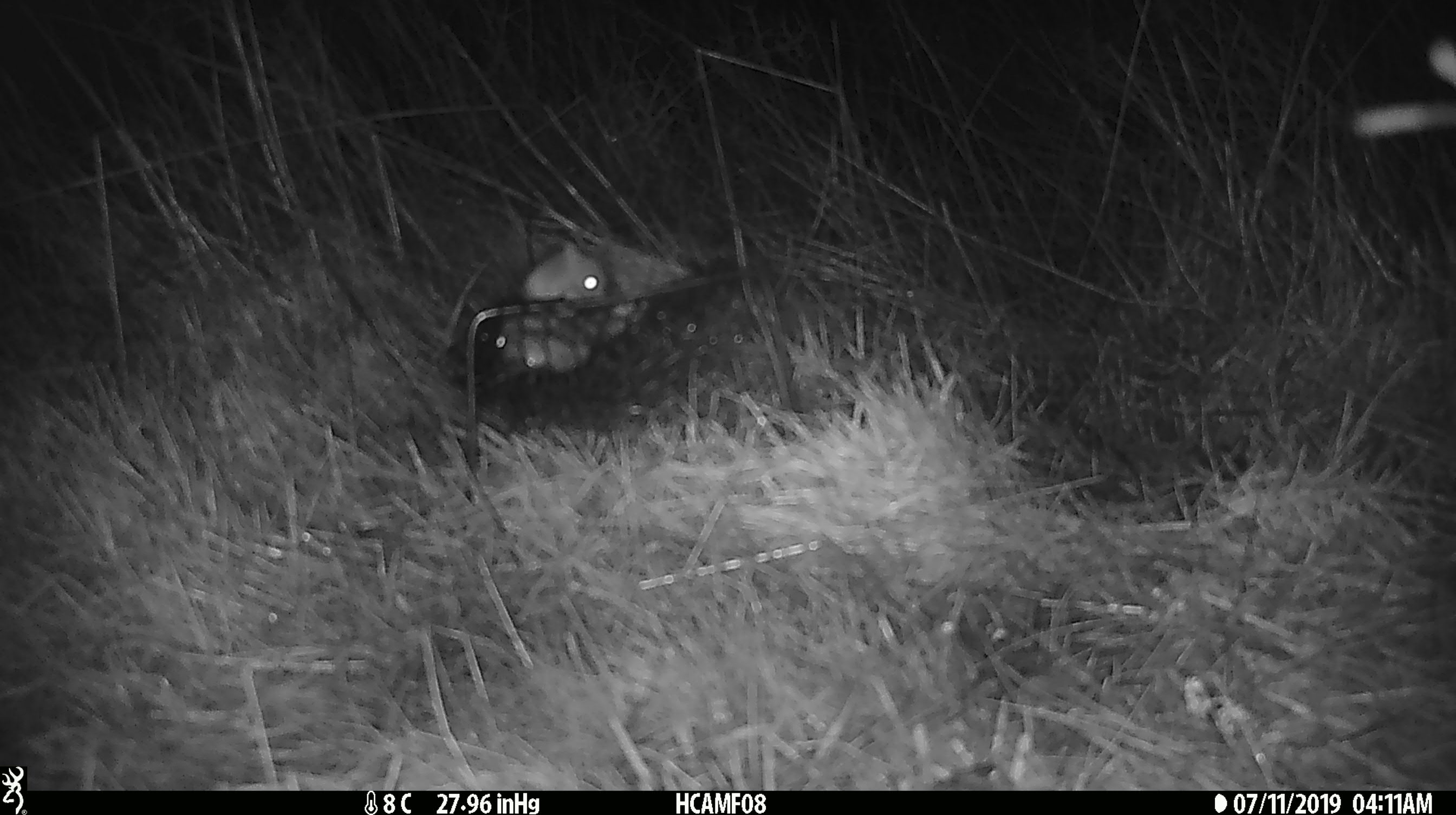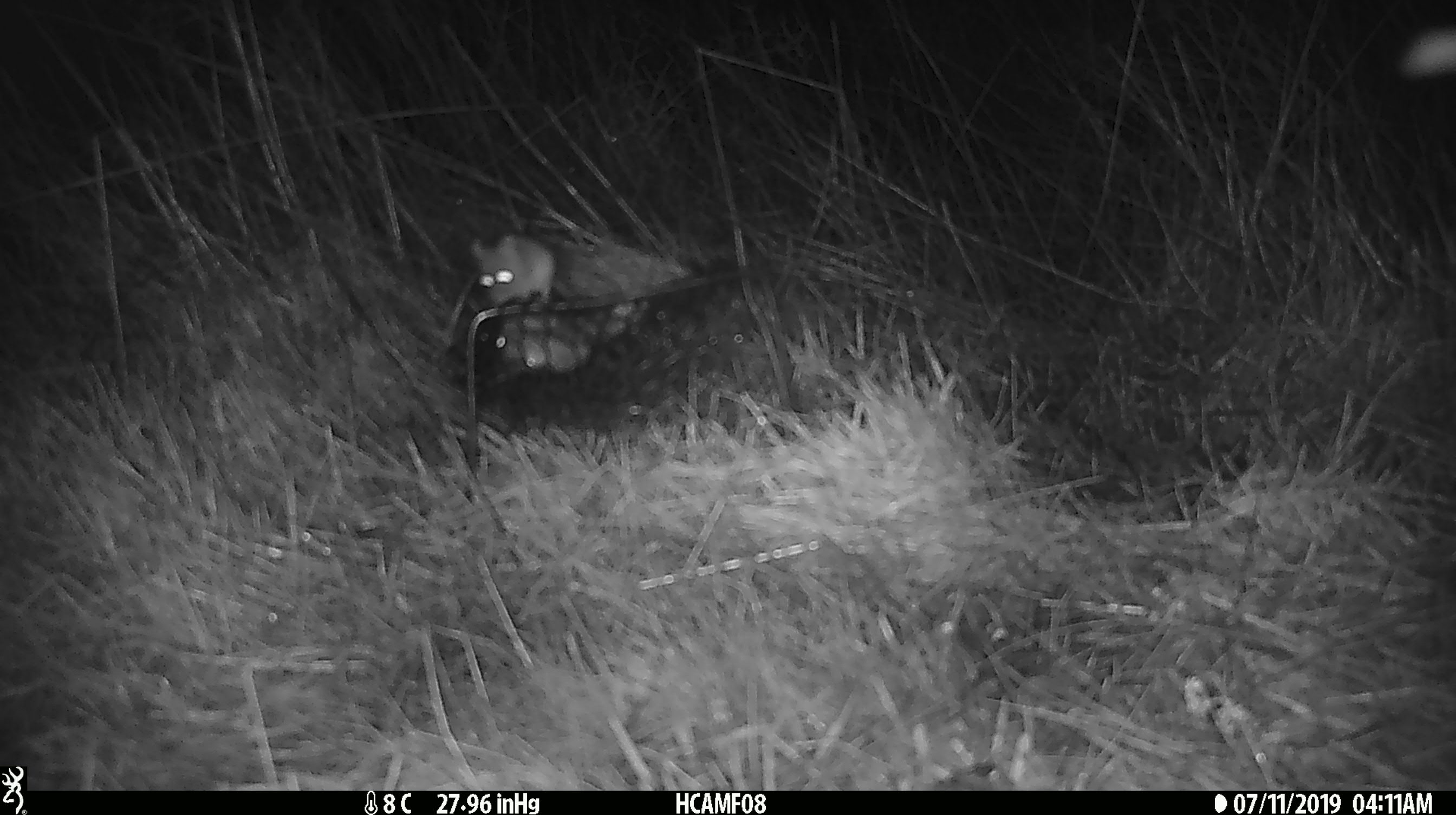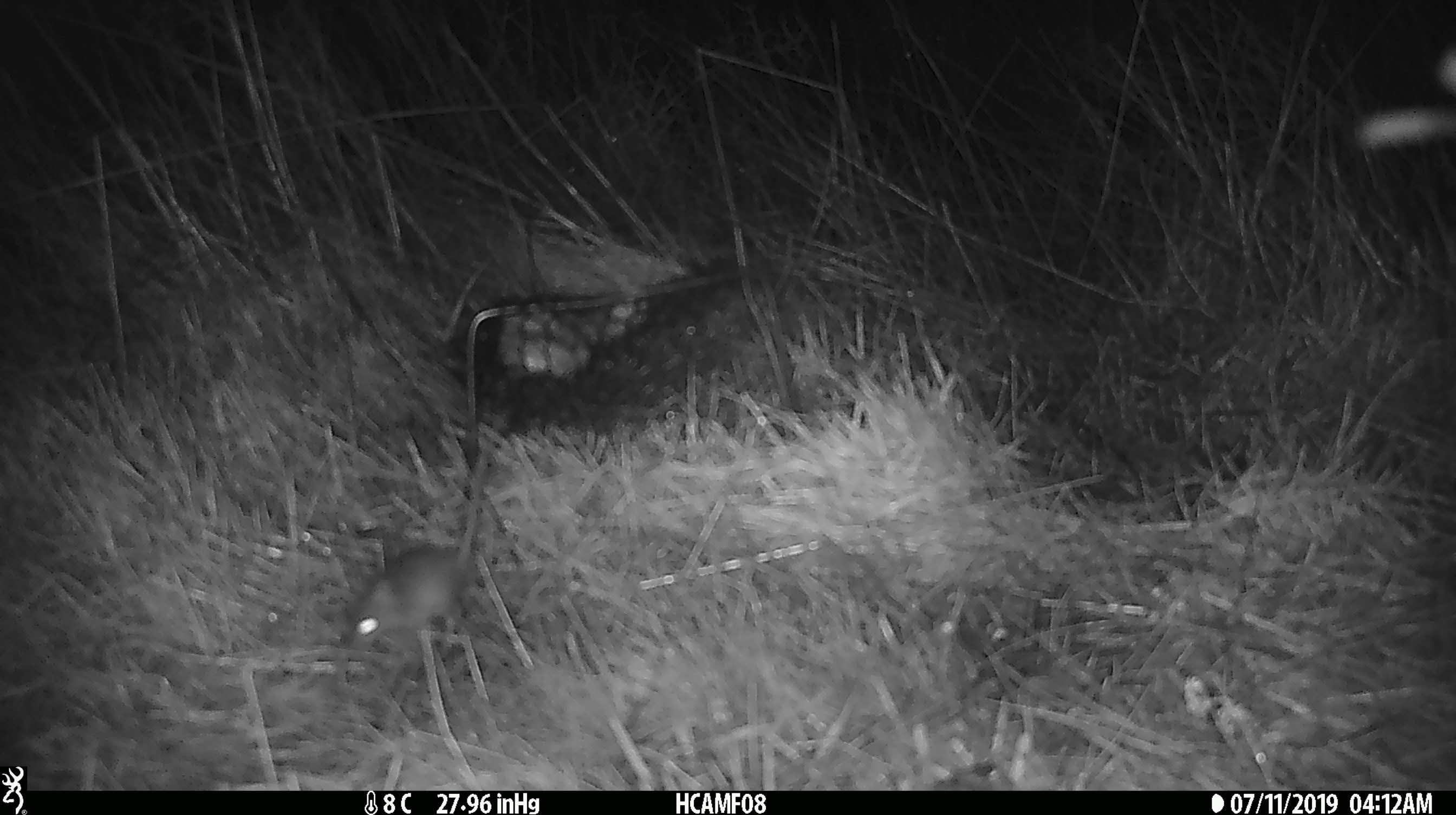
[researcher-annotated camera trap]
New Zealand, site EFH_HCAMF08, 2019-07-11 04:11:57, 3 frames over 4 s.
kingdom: Animalia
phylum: Chordata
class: Mammalia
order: Rodentia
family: Muridae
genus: Mus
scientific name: Mus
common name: mouse